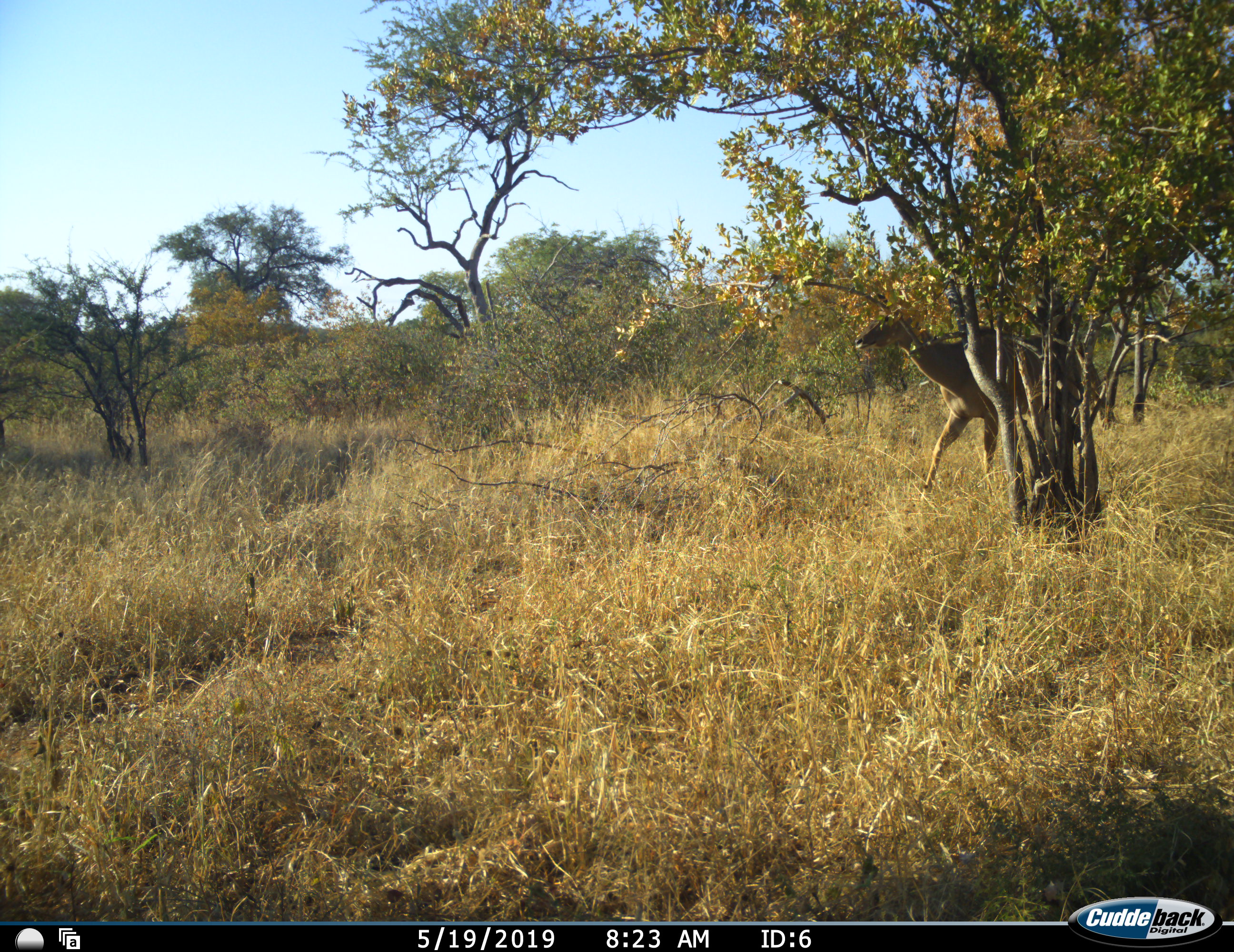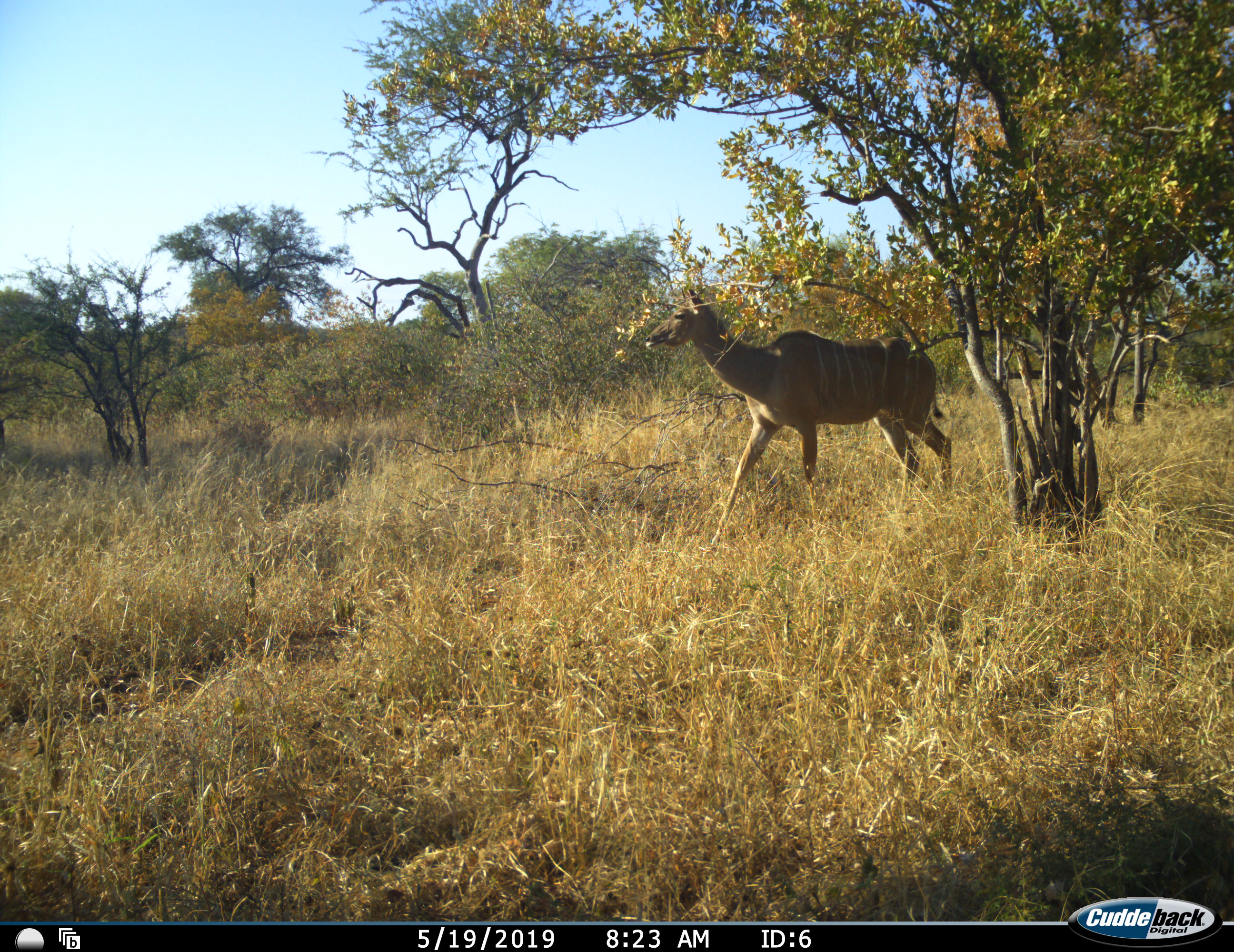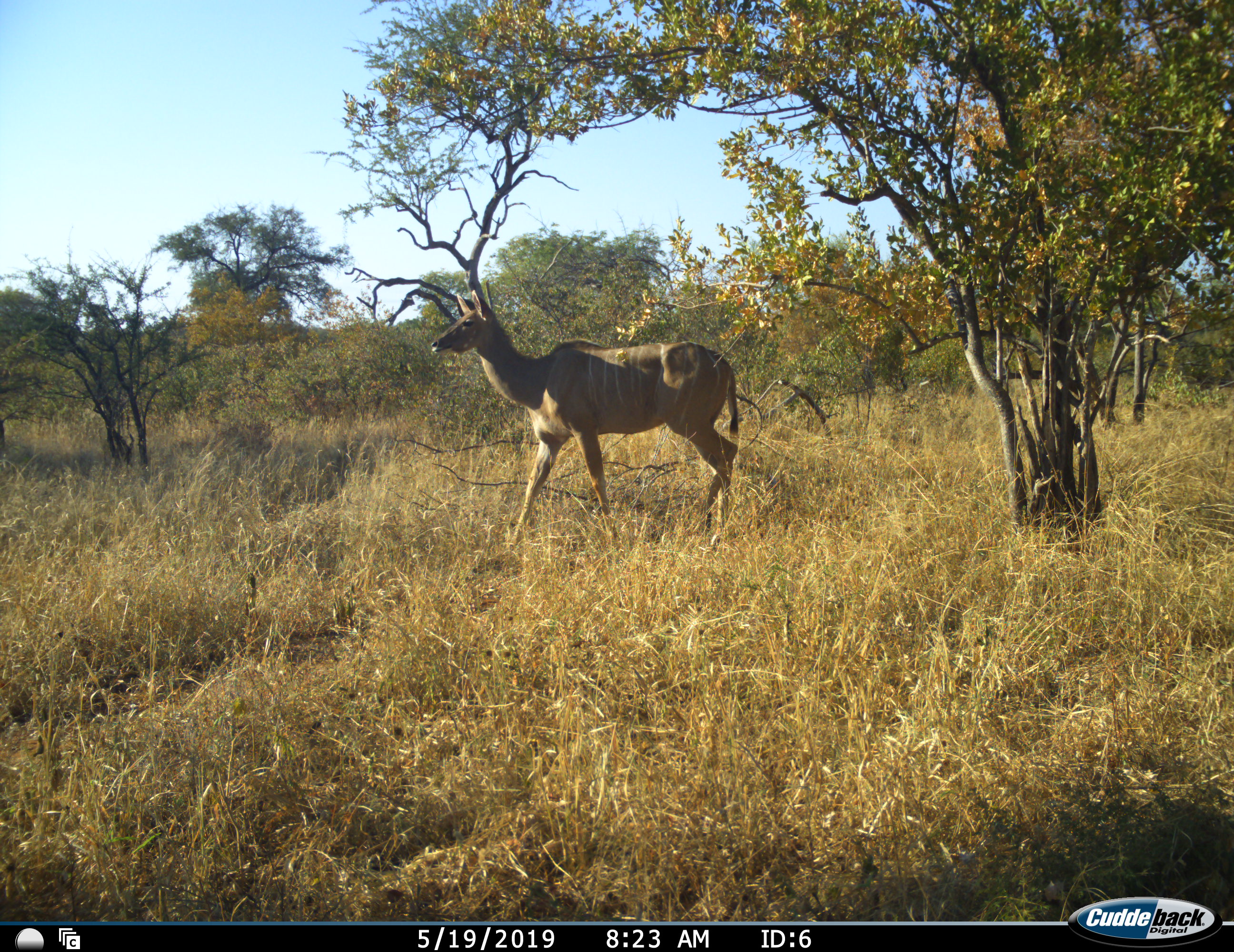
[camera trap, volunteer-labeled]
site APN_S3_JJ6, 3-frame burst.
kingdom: Animalia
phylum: Chordata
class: Mammalia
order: Artiodactyla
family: Bovidae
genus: Tragelaphus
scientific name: Tragelaphus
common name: kudu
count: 1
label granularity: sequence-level